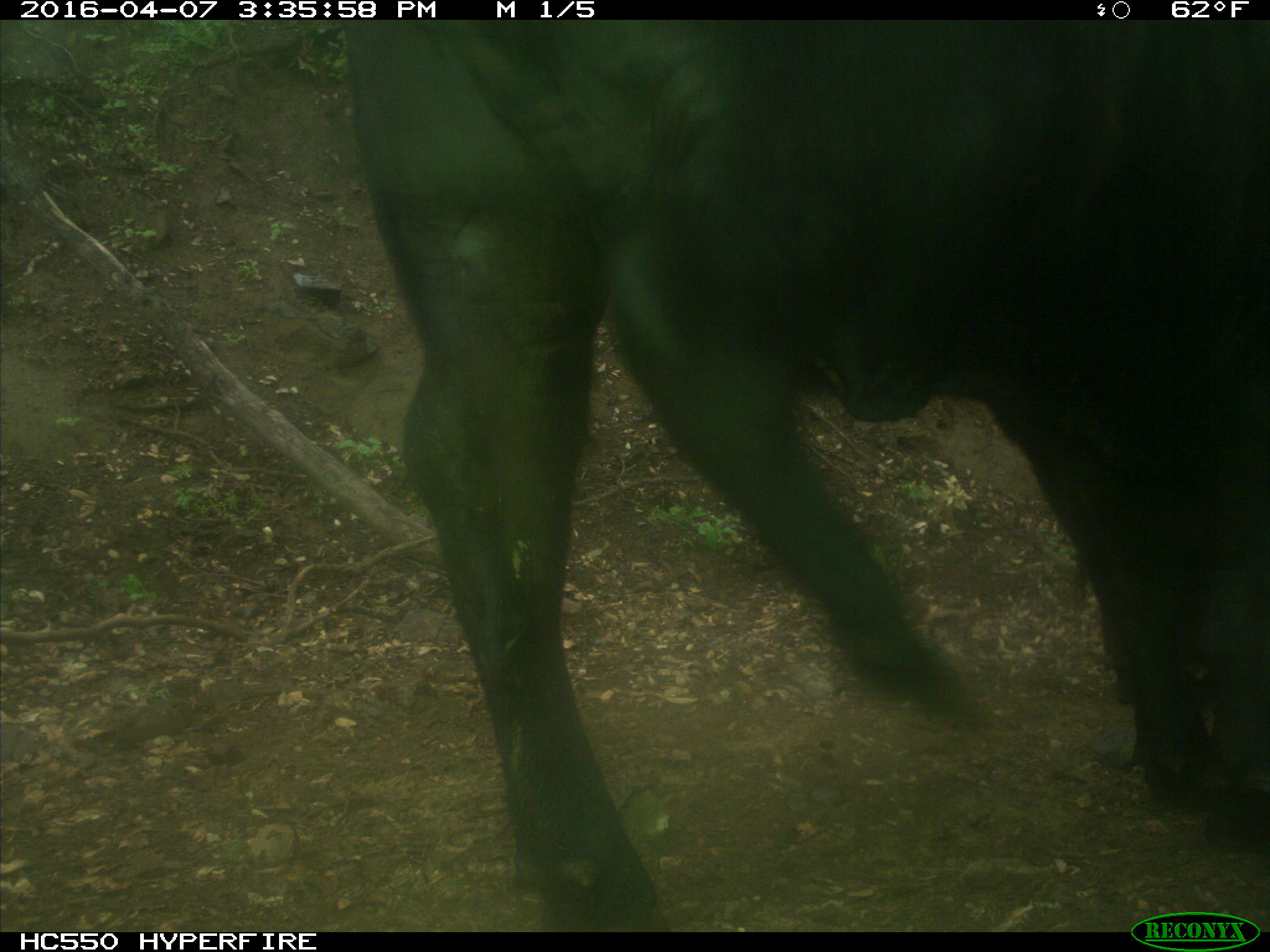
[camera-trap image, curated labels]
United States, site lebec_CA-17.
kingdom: Animalia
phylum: Chordata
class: Mammalia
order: Artiodactyla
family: Bovidae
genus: Bos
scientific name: Bos taurus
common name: domestic cow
Bos taurus (domestic cow).